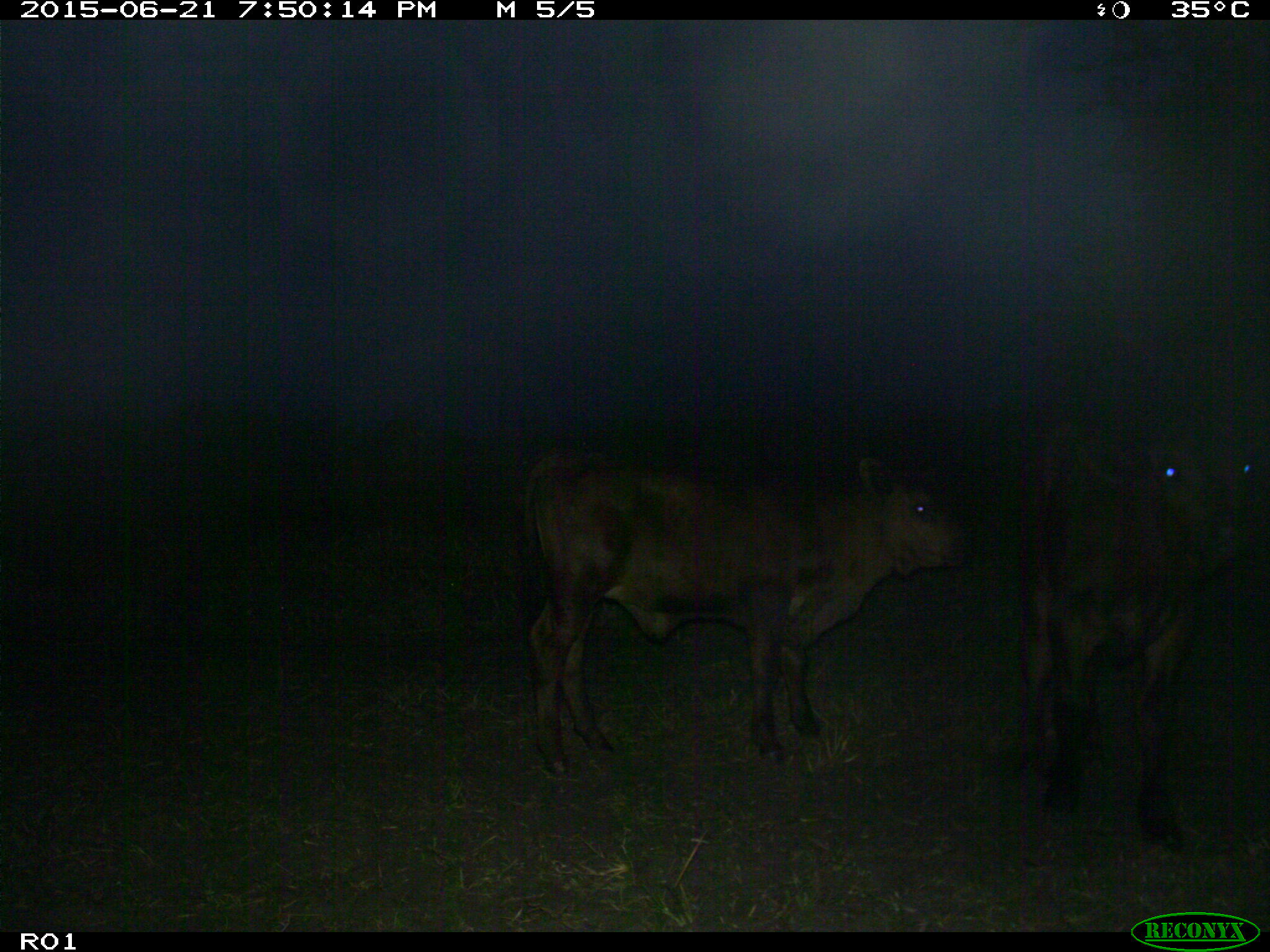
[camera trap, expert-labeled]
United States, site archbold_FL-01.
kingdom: Animalia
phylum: Chordata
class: Mammalia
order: Artiodactyla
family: Bovidae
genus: Bos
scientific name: Bos taurus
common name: domestic cow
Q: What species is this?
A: Bos taurus (domestic cow).